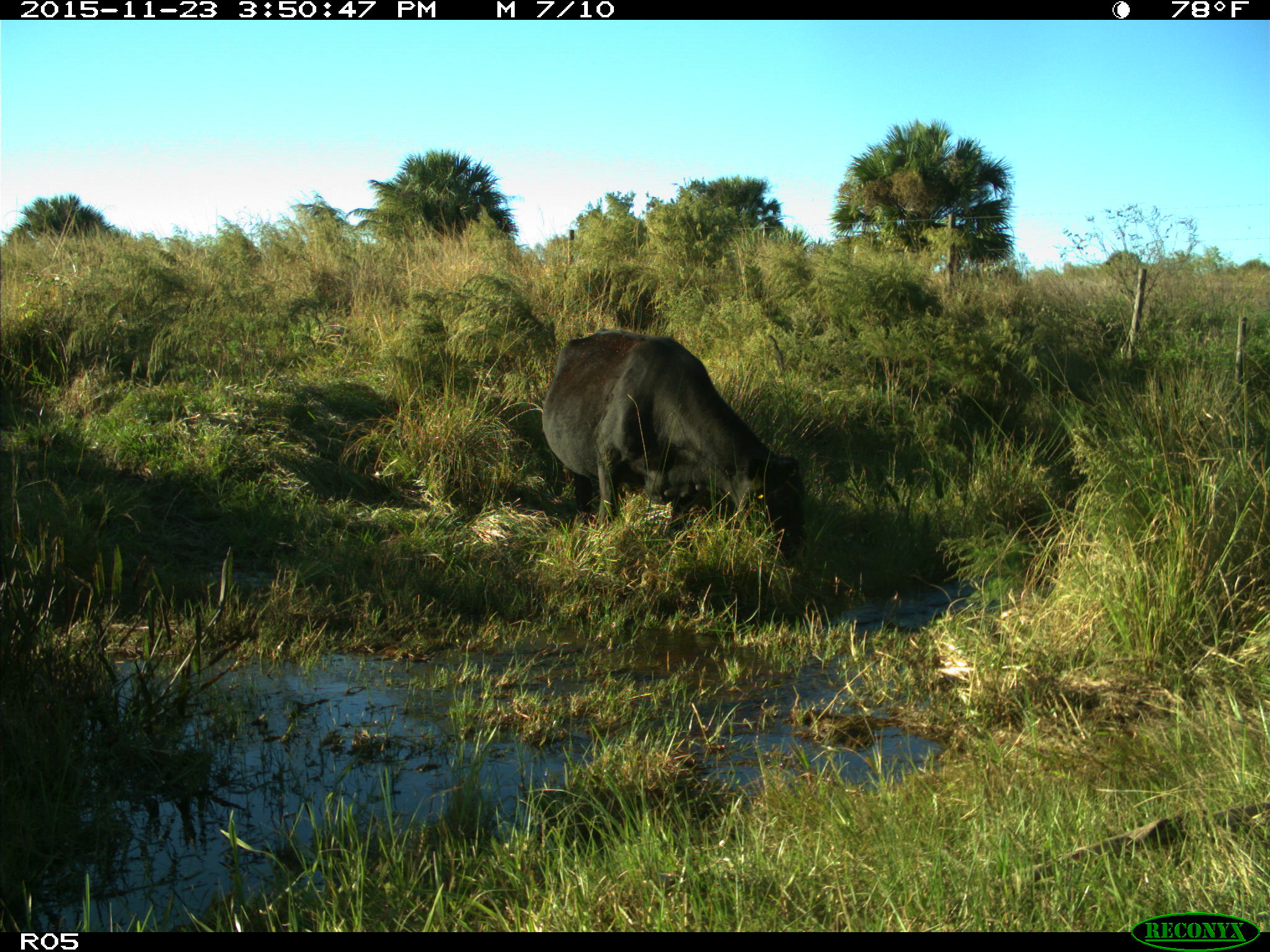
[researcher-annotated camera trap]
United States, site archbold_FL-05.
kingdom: Animalia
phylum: Chordata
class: Mammalia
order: Artiodactyla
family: Bovidae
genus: Bos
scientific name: Bos taurus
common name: domestic cow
Bos taurus (domestic cow).